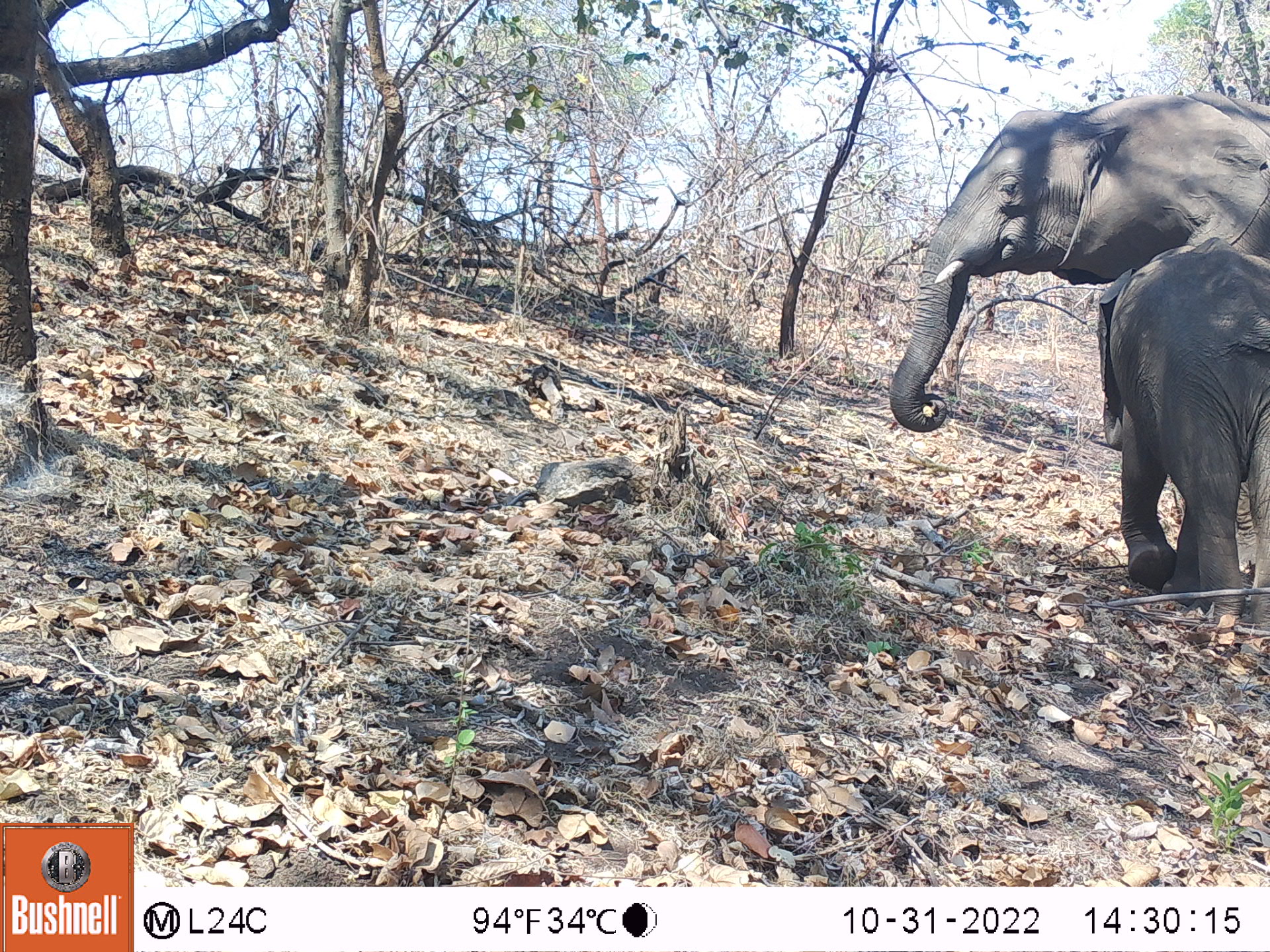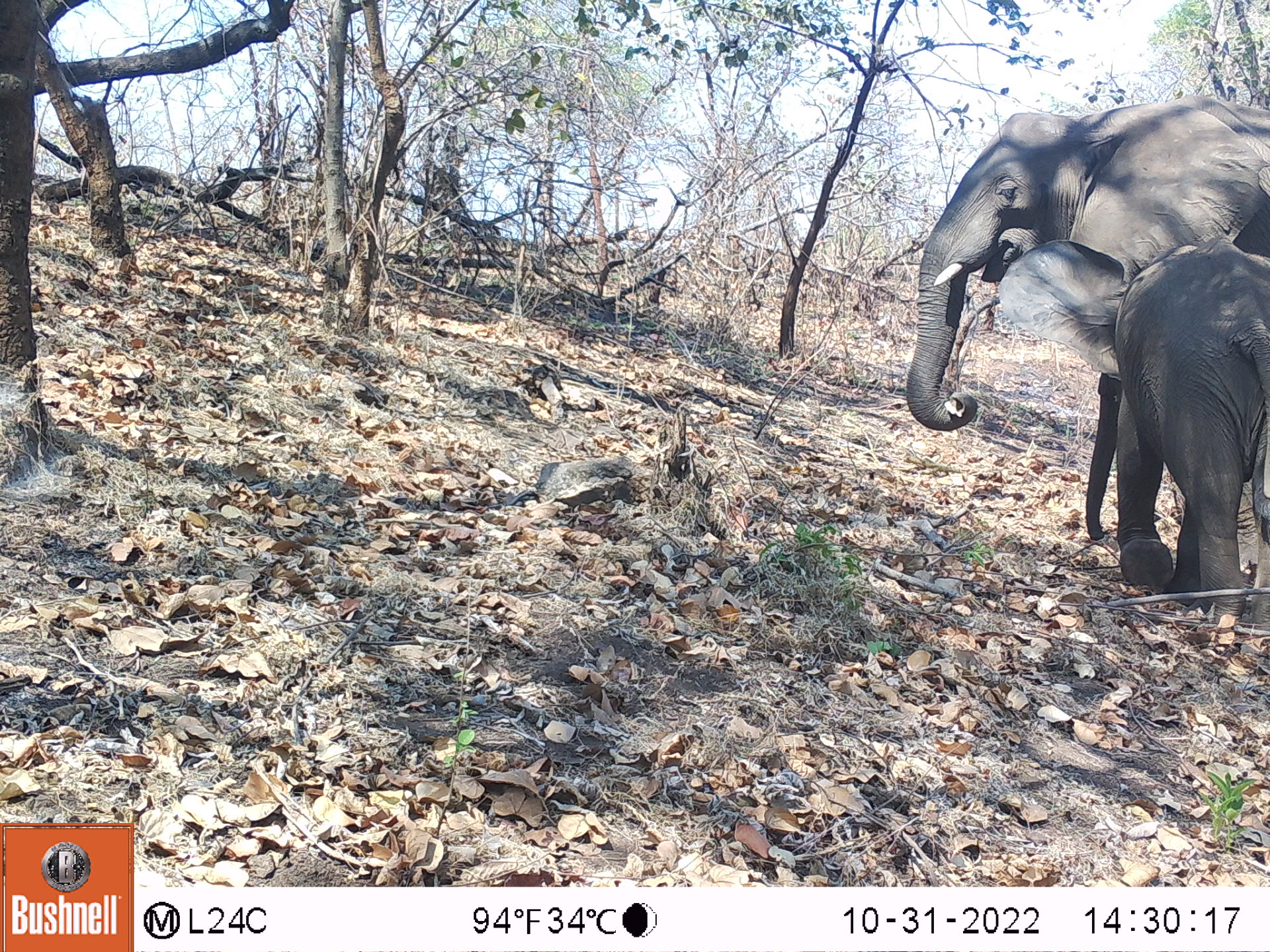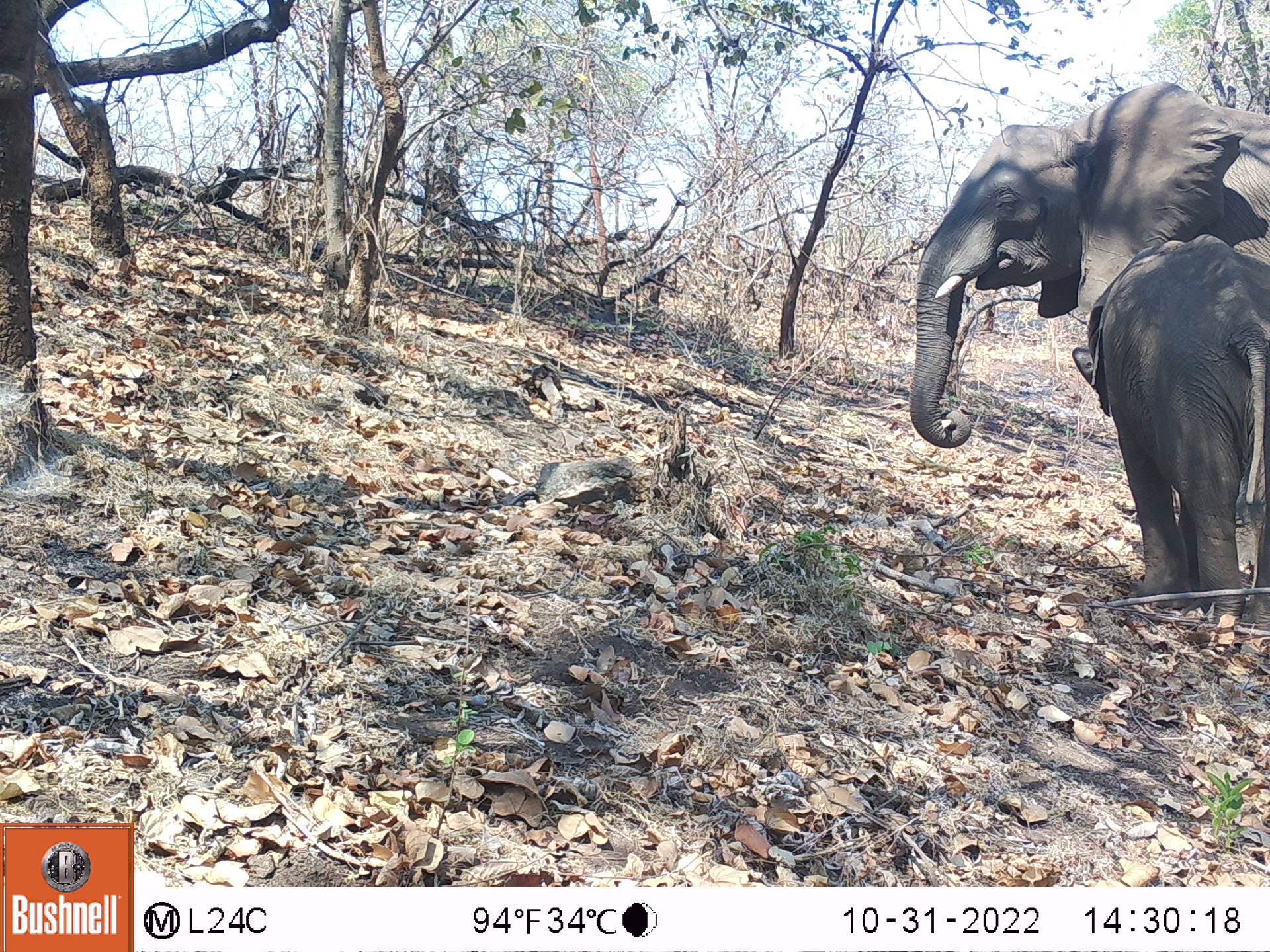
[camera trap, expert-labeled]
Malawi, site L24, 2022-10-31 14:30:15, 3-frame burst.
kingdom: Animalia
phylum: Chordata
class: Mammalia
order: Proboscidea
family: Elephantidae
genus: Loxodonta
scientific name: Loxodonta africana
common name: african savanna elephant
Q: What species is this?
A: African savanna elephant (Loxodonta africana).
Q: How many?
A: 1.